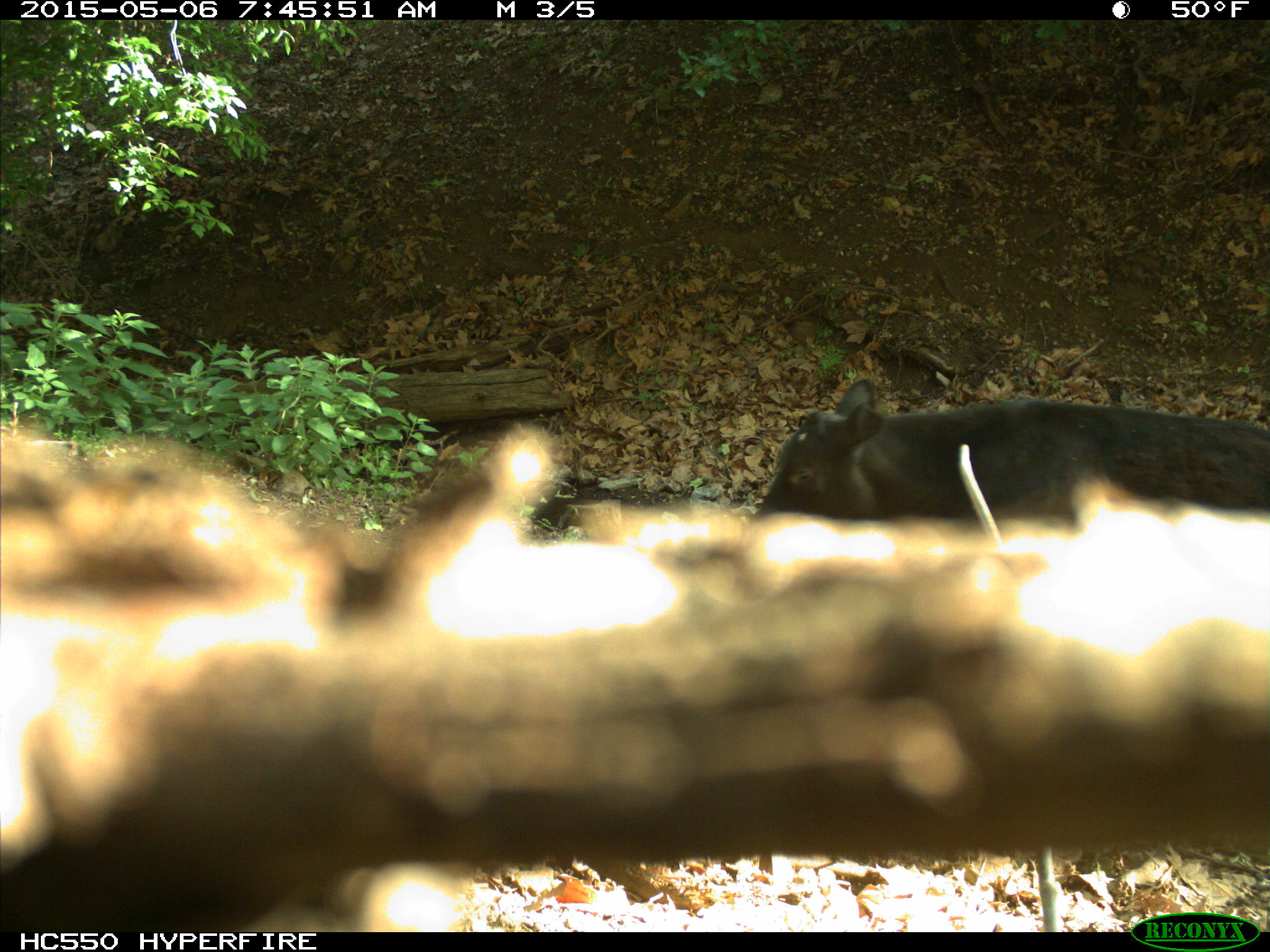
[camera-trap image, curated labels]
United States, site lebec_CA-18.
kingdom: Animalia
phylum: Chordata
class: Mammalia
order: Artiodactyla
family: Bovidae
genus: Bos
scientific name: Bos taurus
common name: domestic cow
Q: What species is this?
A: Bos taurus (domestic cow).